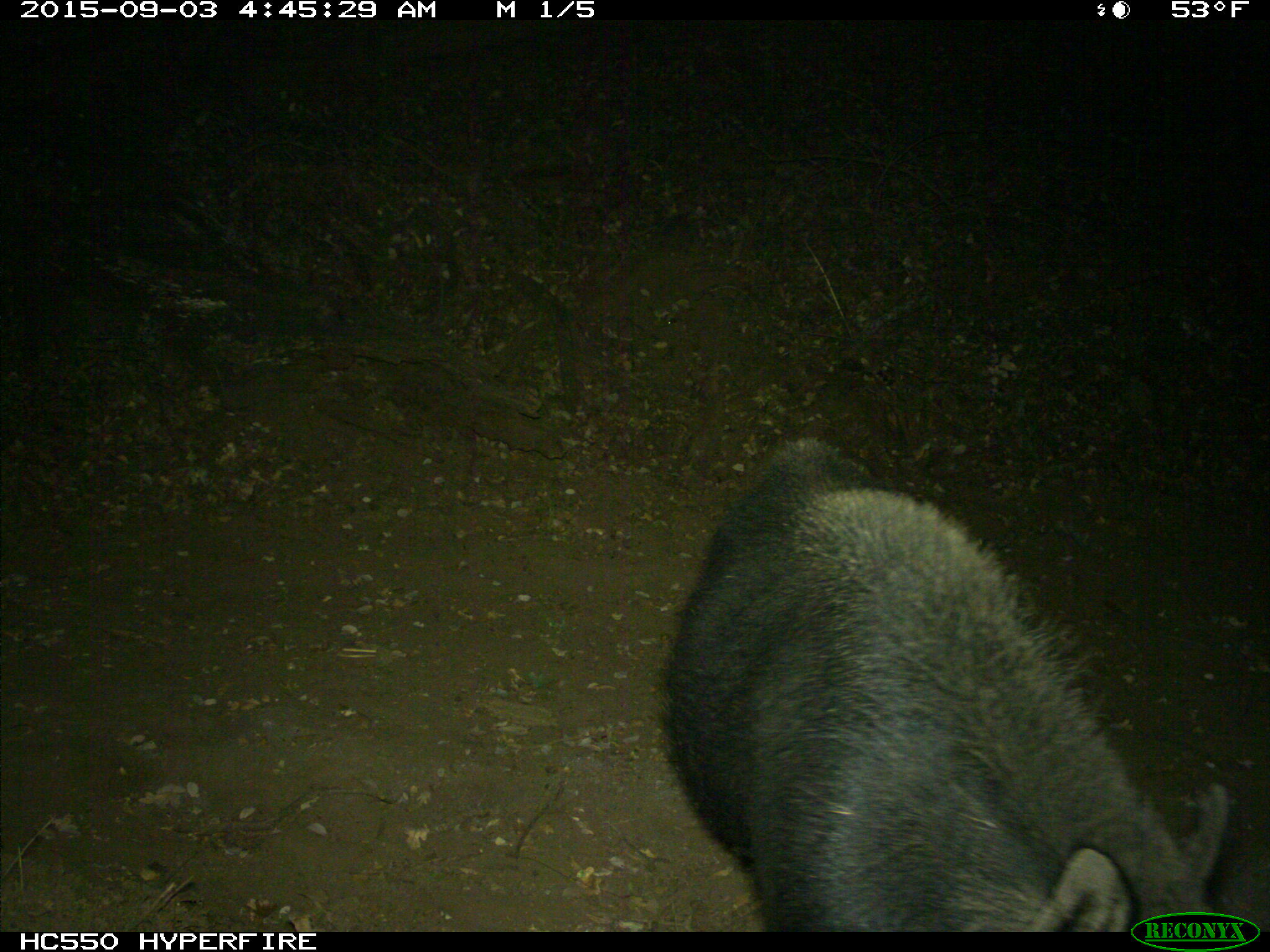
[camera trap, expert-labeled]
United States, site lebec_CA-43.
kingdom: Animalia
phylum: Chordata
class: Mammalia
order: Artiodactyla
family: Suidae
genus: Sus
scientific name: Sus scrofa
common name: wild boar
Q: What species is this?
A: Sus scrofa (wild boar).